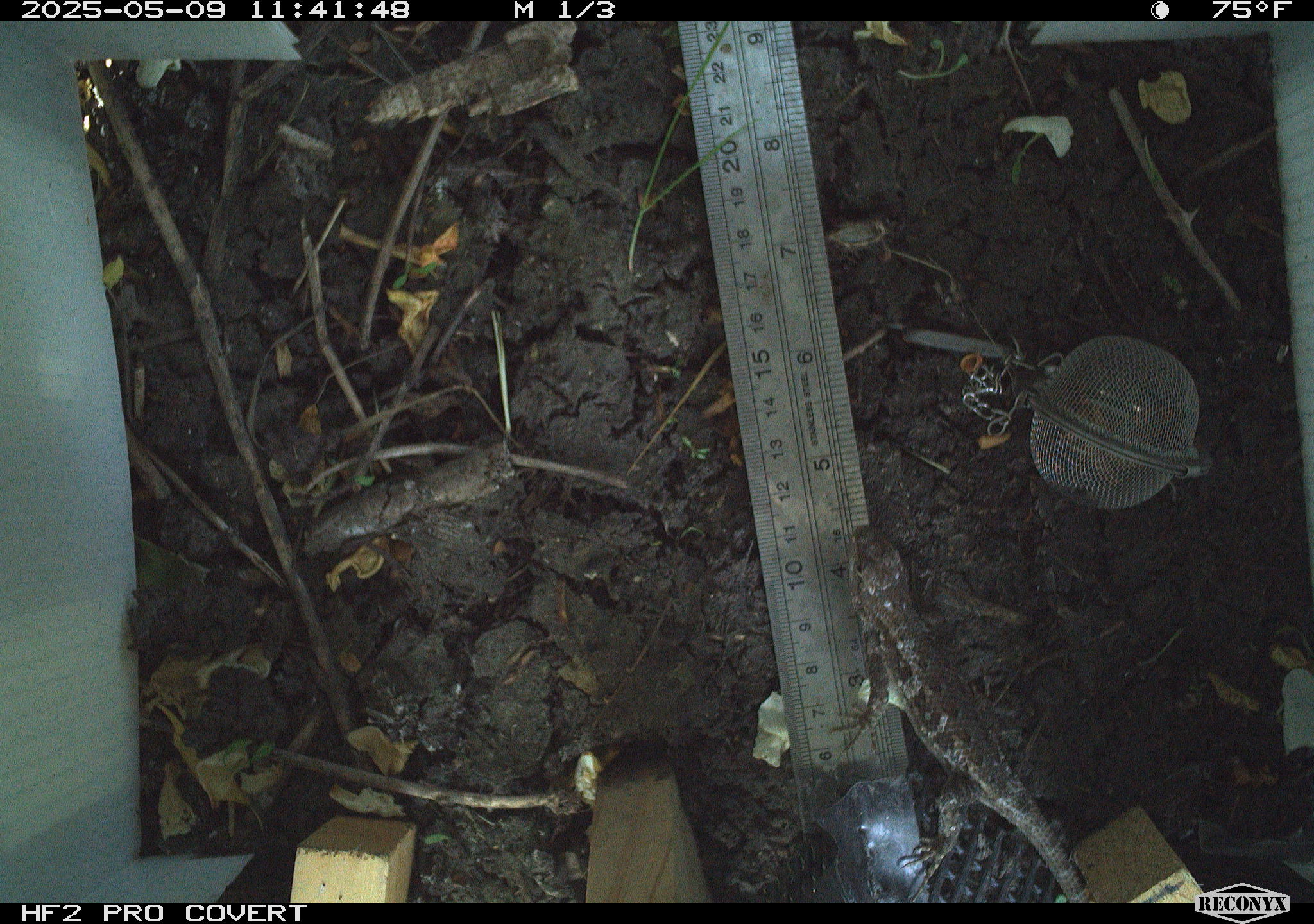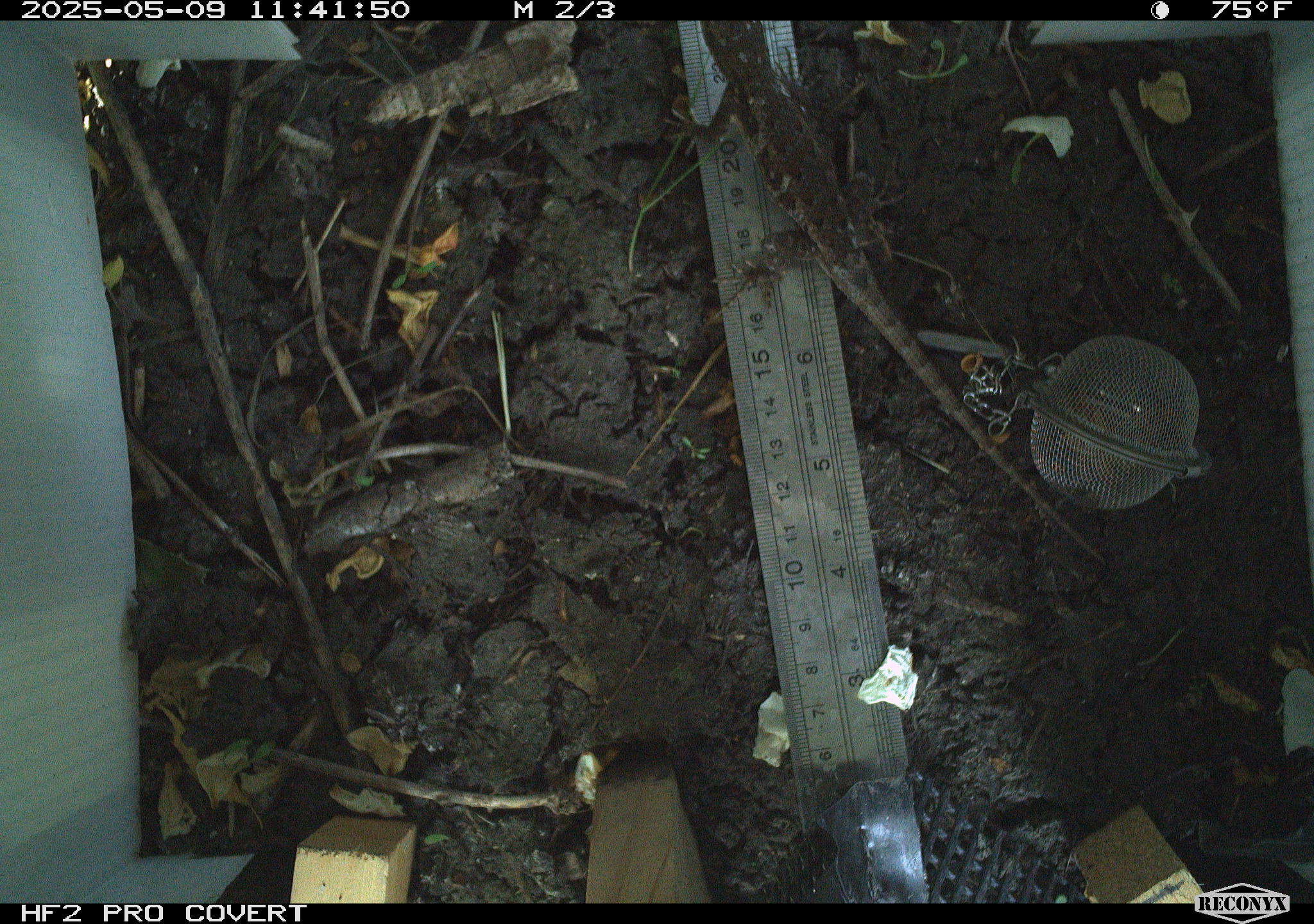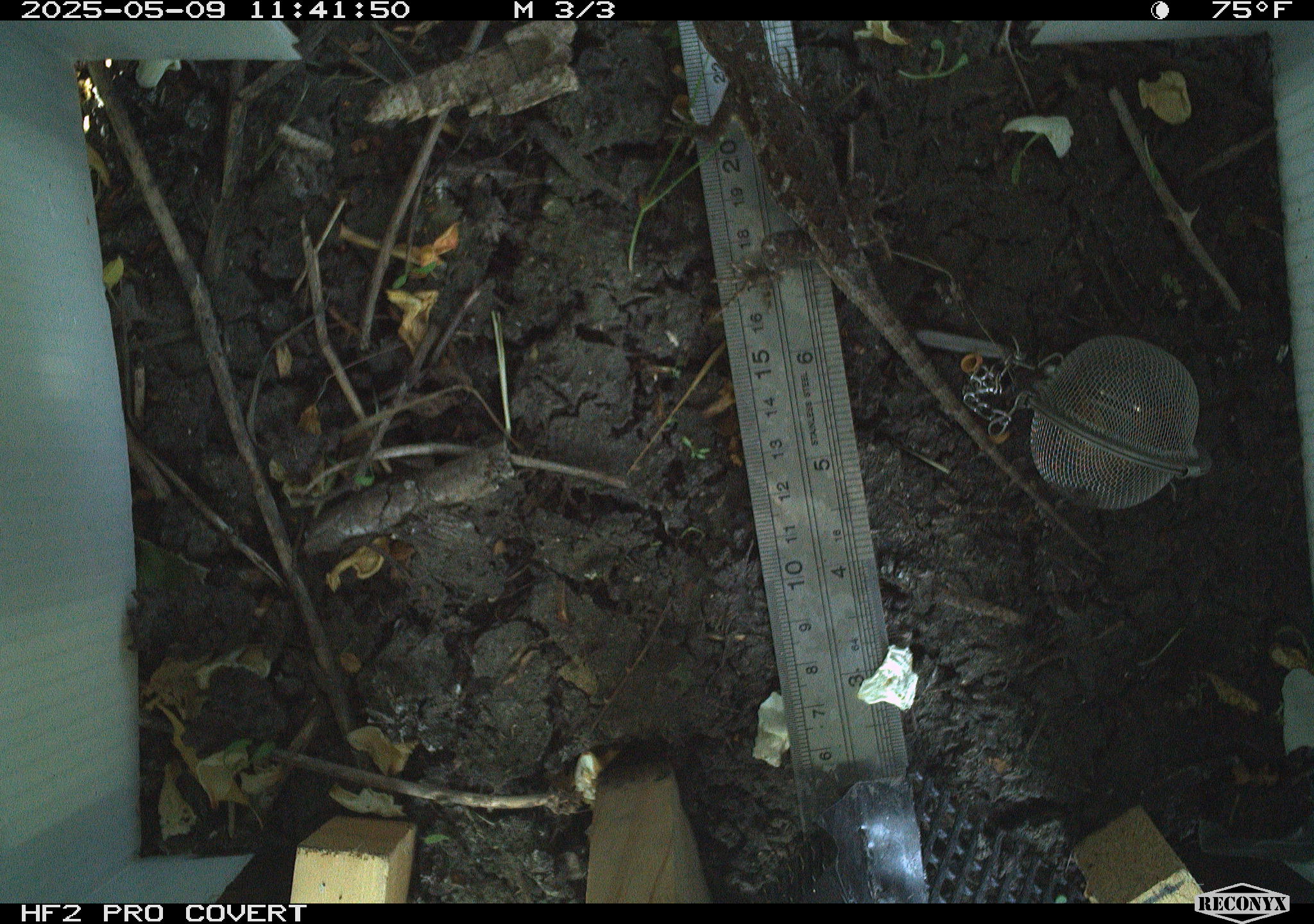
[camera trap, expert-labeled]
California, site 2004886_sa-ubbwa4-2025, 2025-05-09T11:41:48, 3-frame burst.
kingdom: Animalia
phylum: Chordata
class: Reptilia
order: Squamata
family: Phrynosomatidae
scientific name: Phrynosomatidae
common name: north american spiny lizards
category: sceloporus/uta species